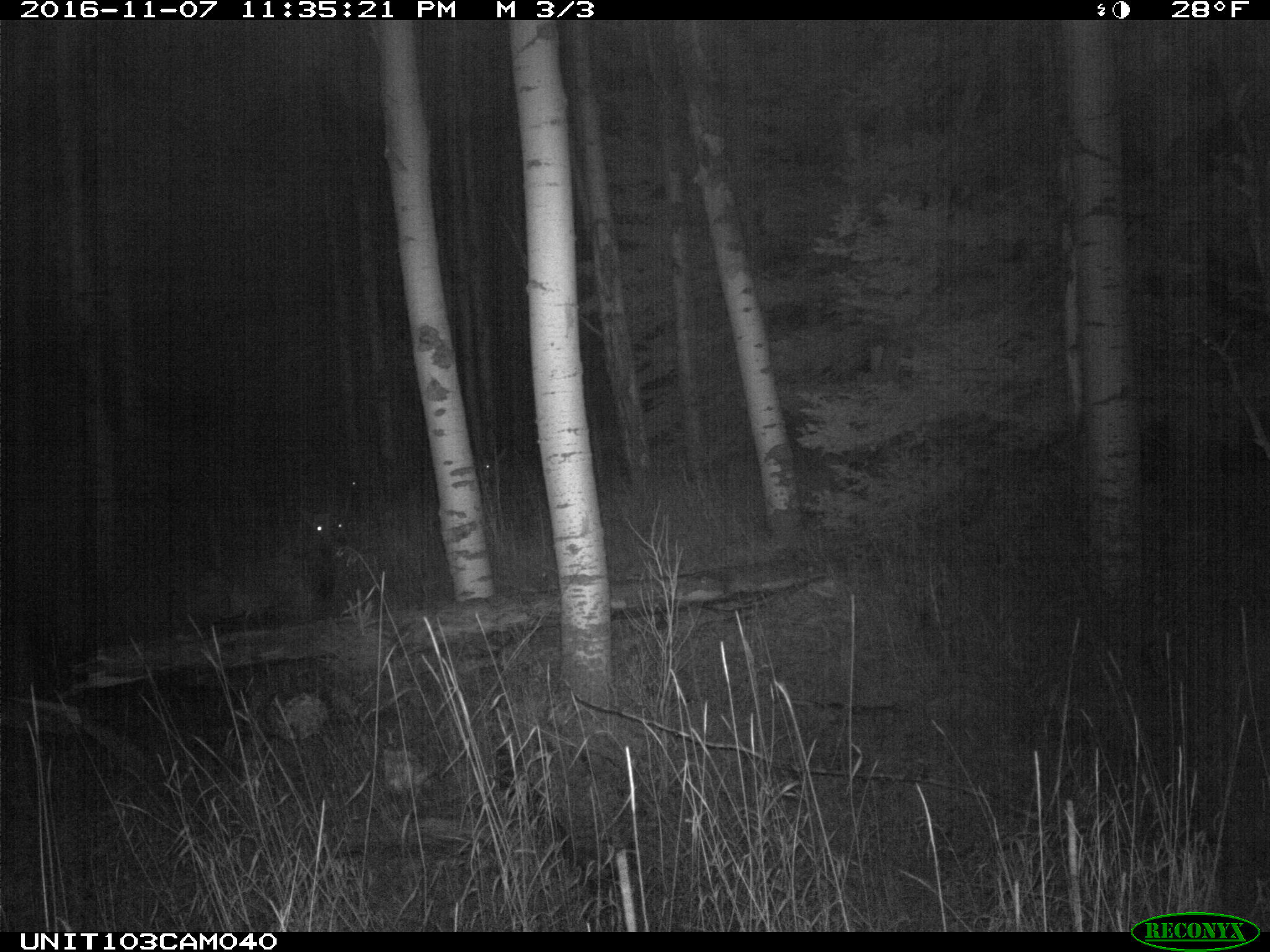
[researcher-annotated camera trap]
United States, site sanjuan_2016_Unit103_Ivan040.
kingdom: Animalia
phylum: Chordata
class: Mammalia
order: Artiodactyla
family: Cervidae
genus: Cervus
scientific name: Cervus elaphus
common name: red deer